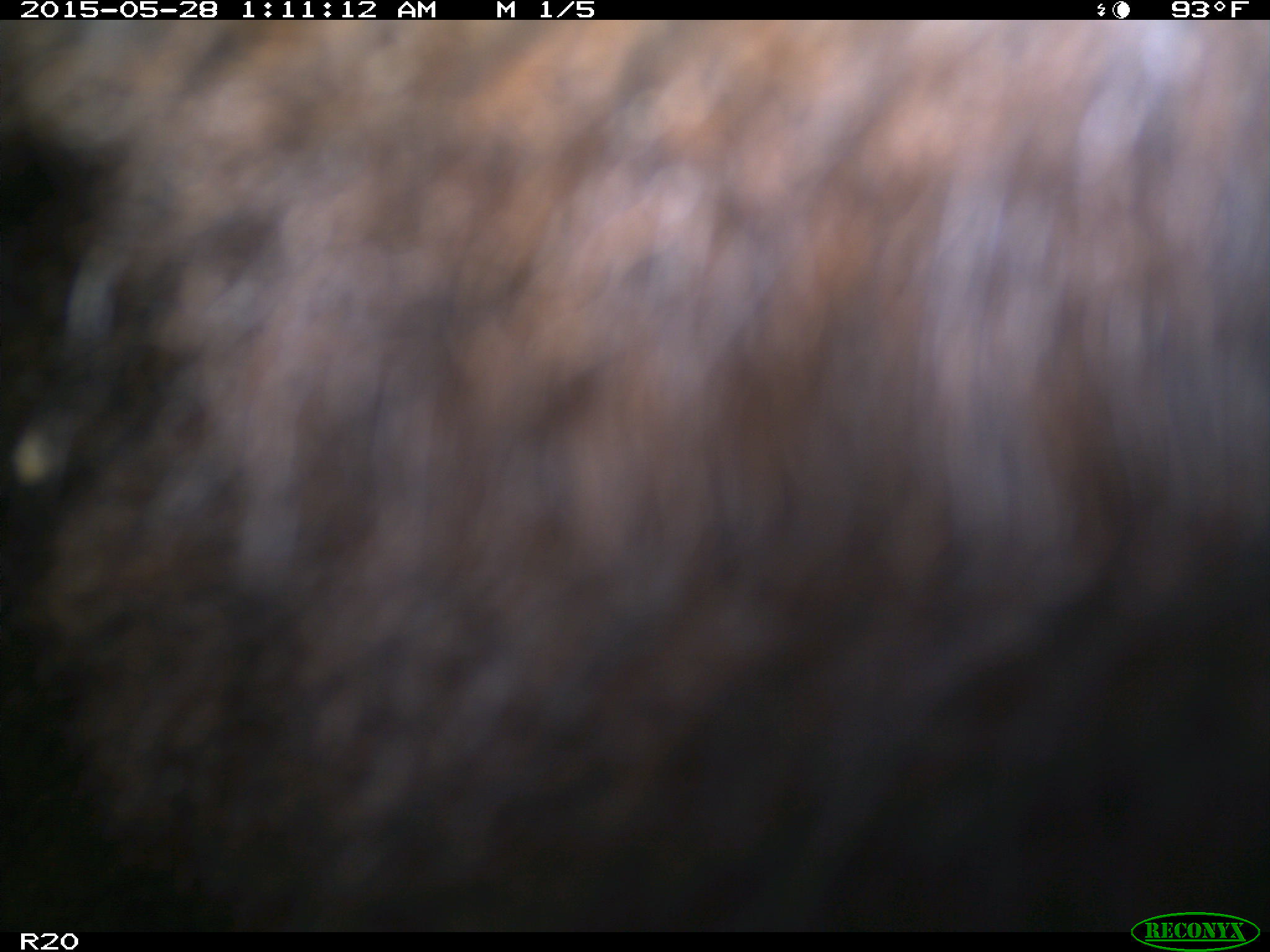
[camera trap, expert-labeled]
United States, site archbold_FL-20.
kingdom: Animalia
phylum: Chordata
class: Mammalia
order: Artiodactyla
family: Bovidae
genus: Bos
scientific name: Bos taurus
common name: domestic cow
Bos taurus (domestic cow).